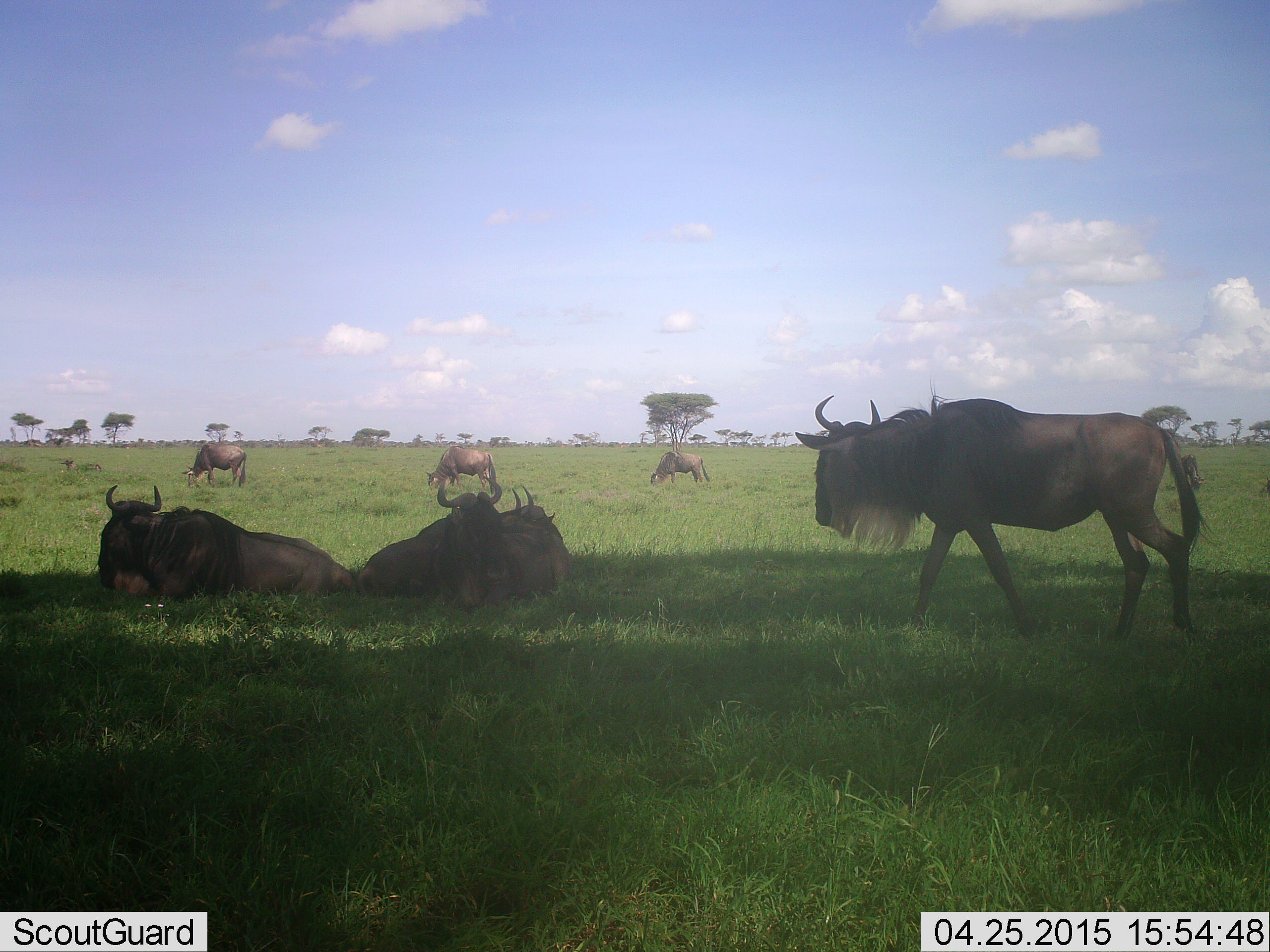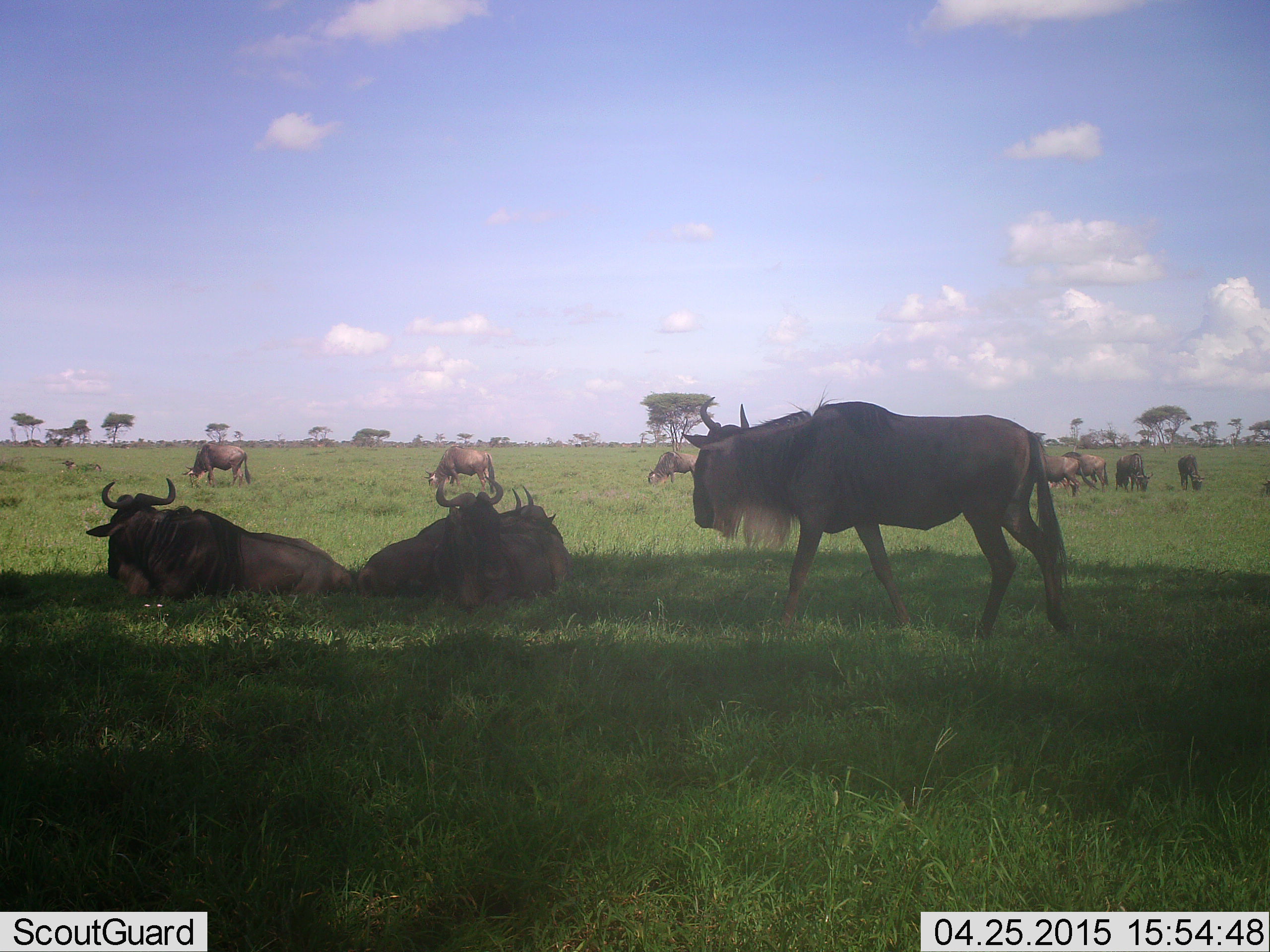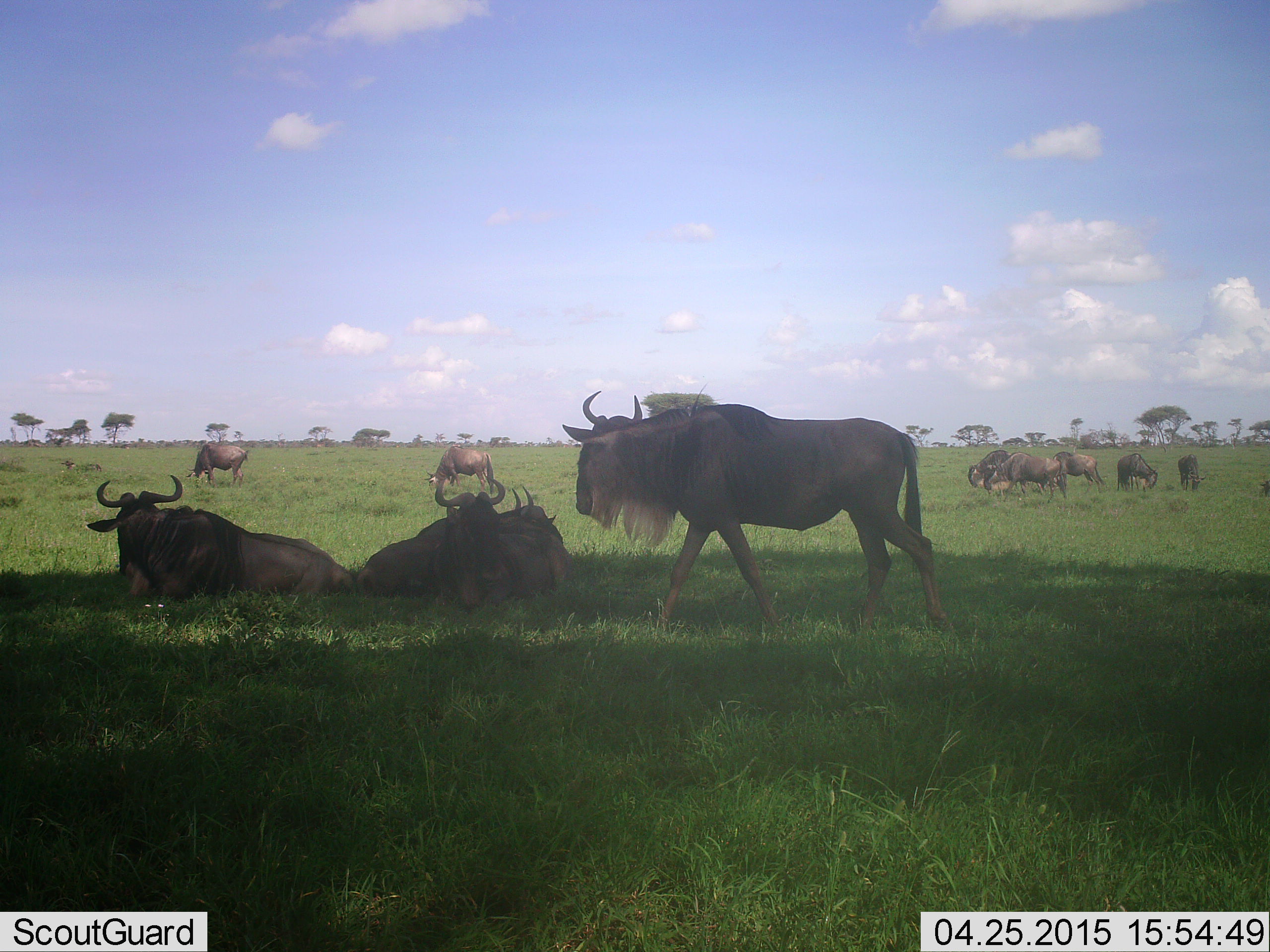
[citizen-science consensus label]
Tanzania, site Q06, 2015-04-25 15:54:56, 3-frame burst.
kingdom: Animalia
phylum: Chordata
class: Mammalia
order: Artiodactyla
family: Bovidae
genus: Connochaetes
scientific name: Connochaetes taurinus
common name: blue wildebeest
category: wildebeest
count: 11-50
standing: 60%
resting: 90%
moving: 70%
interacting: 10%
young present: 0%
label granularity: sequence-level